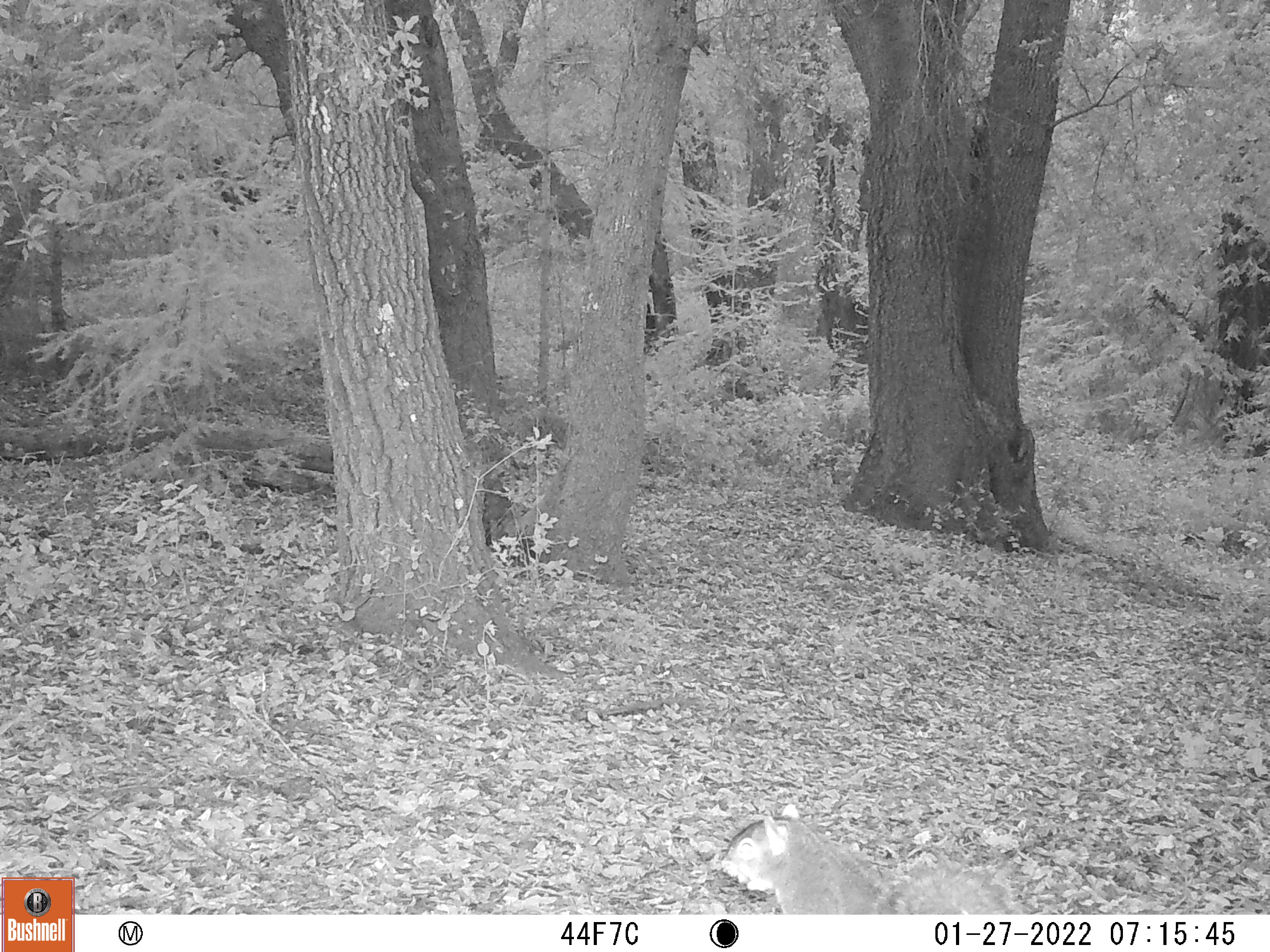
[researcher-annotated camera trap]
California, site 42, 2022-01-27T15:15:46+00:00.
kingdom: Animalia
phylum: Chordata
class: Mammalia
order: Rodentia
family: Sciuridae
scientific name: Sciuridae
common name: squirrel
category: unknown squirrel